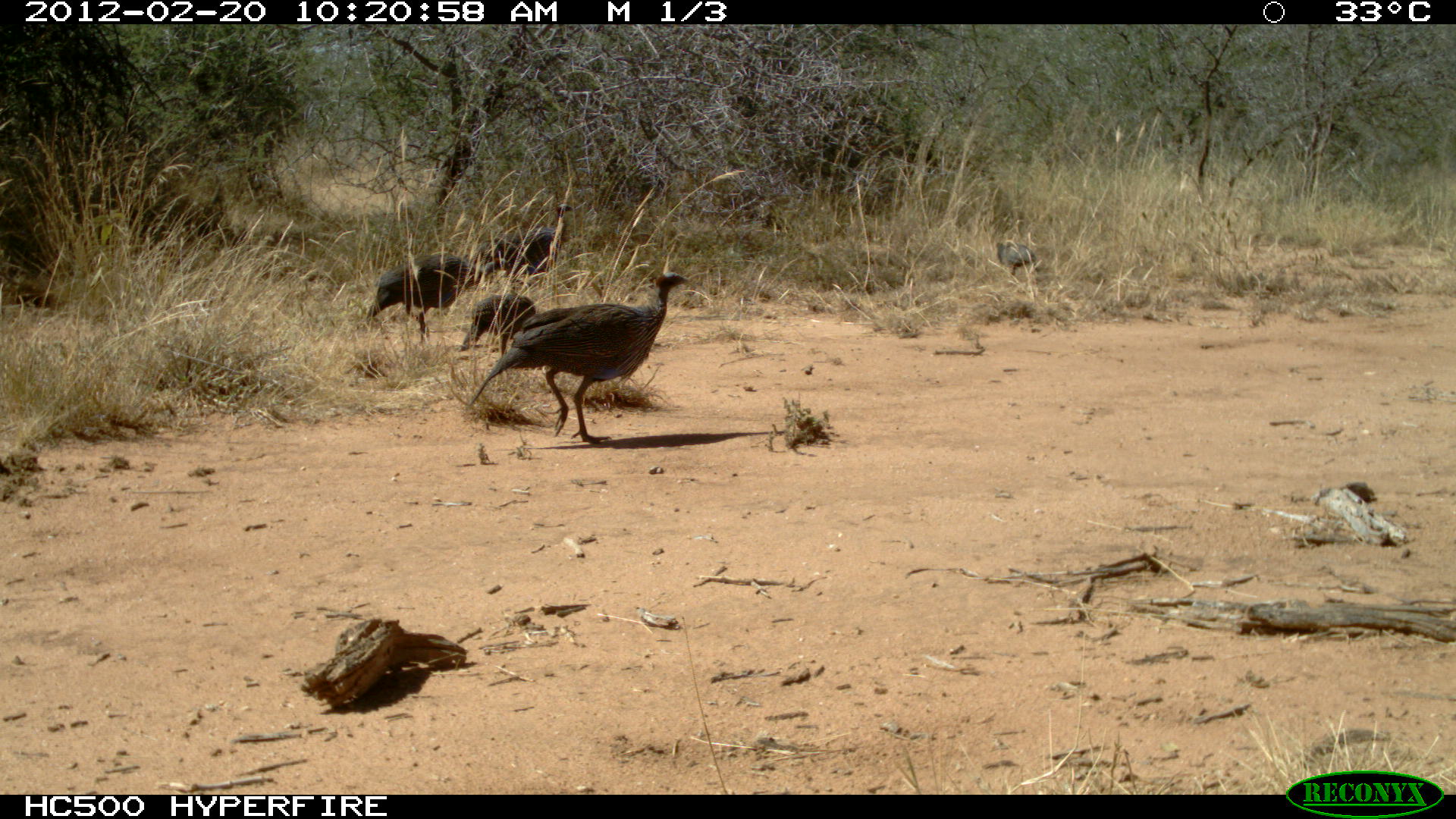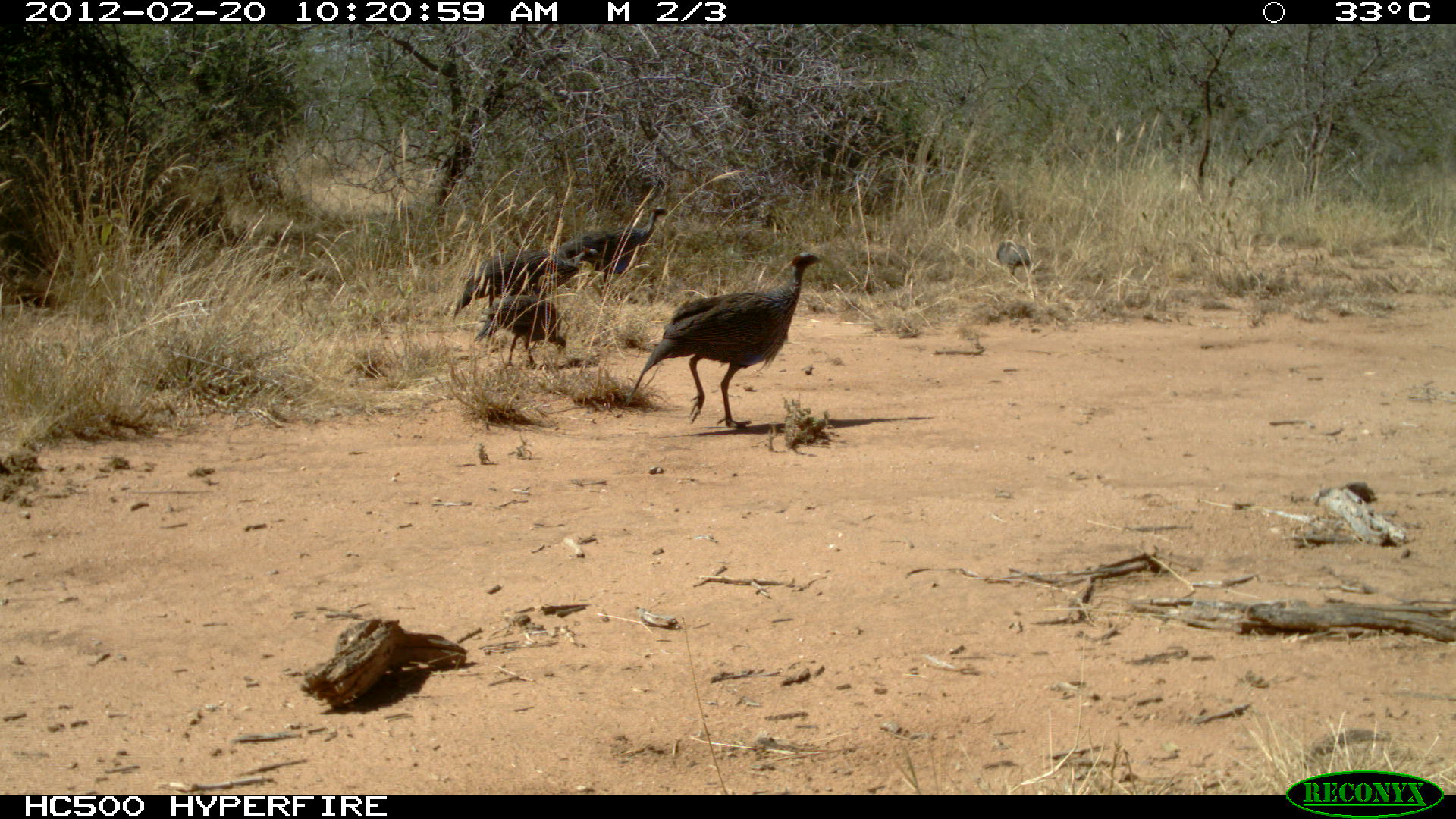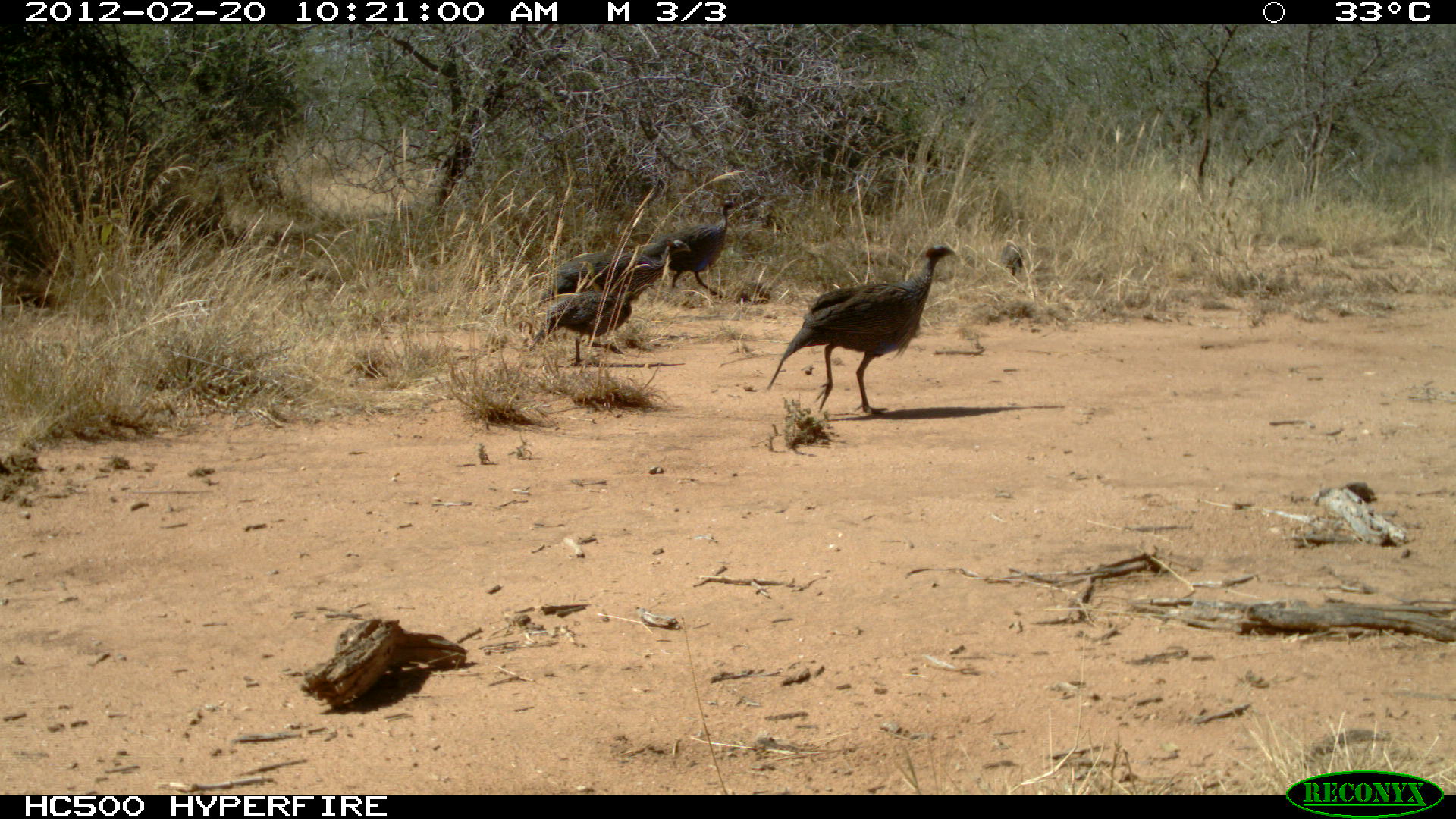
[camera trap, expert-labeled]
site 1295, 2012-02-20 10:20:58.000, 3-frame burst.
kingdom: Animalia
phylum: Chordata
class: Aves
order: Galliformes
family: Numididae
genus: Acryllium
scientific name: Acryllium vulturinum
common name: vulturine guineafowl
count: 5